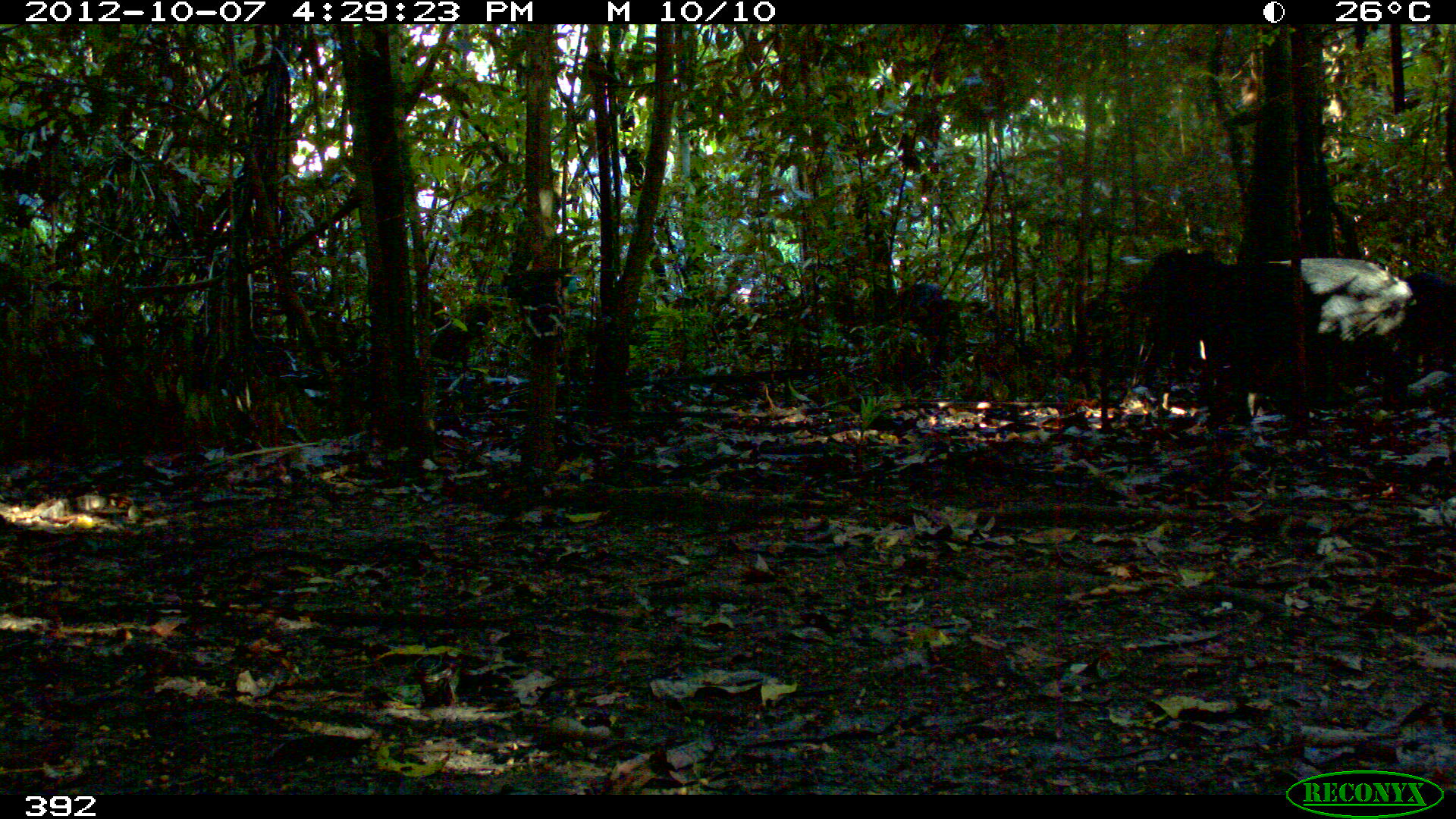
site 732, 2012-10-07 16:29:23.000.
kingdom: Animalia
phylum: Chordata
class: Mammalia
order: Artiodactyla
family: Tayassuidae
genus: Tayassu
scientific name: Tayassu pecari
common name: white-lipped peccary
Tayassu pecari (white-lipped peccary).